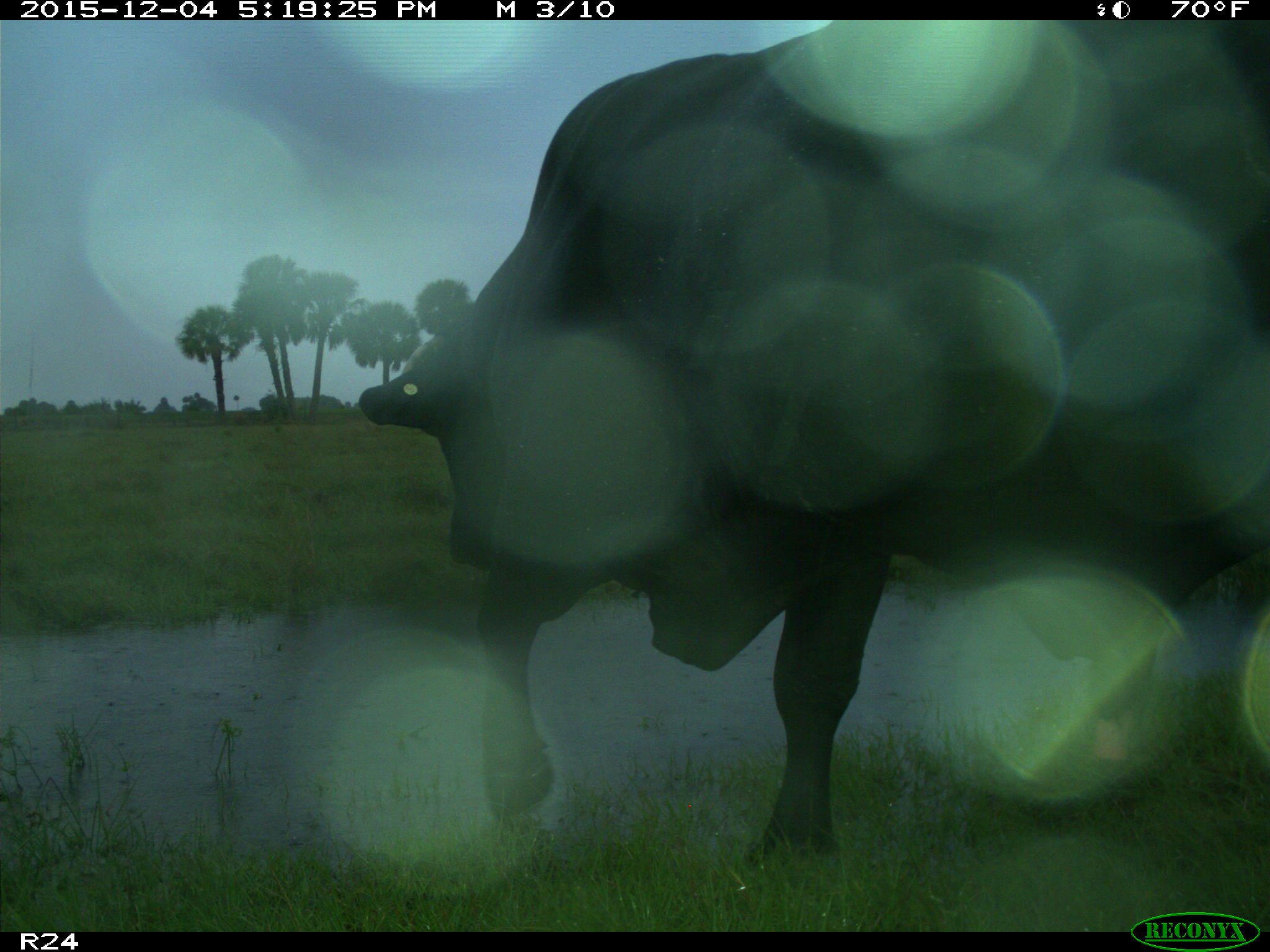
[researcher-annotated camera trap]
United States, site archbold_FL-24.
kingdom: Animalia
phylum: Chordata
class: Mammalia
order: Artiodactyla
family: Bovidae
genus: Bos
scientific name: Bos taurus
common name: domestic cow